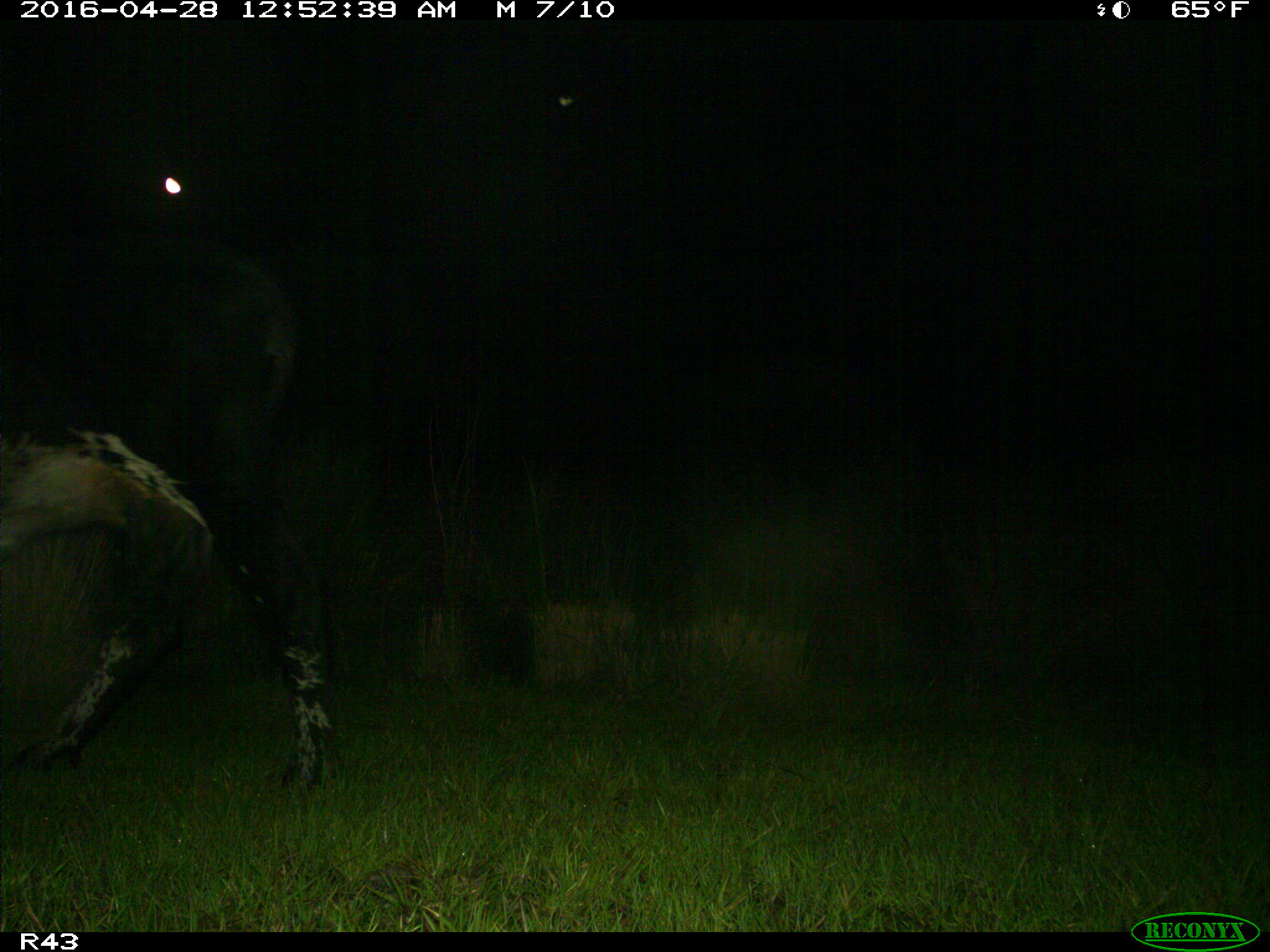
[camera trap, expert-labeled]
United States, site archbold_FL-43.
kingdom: Animalia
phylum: Chordata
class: Mammalia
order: Artiodactyla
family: Bovidae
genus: Bos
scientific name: Bos taurus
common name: domestic cow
Bos taurus (domestic cow).